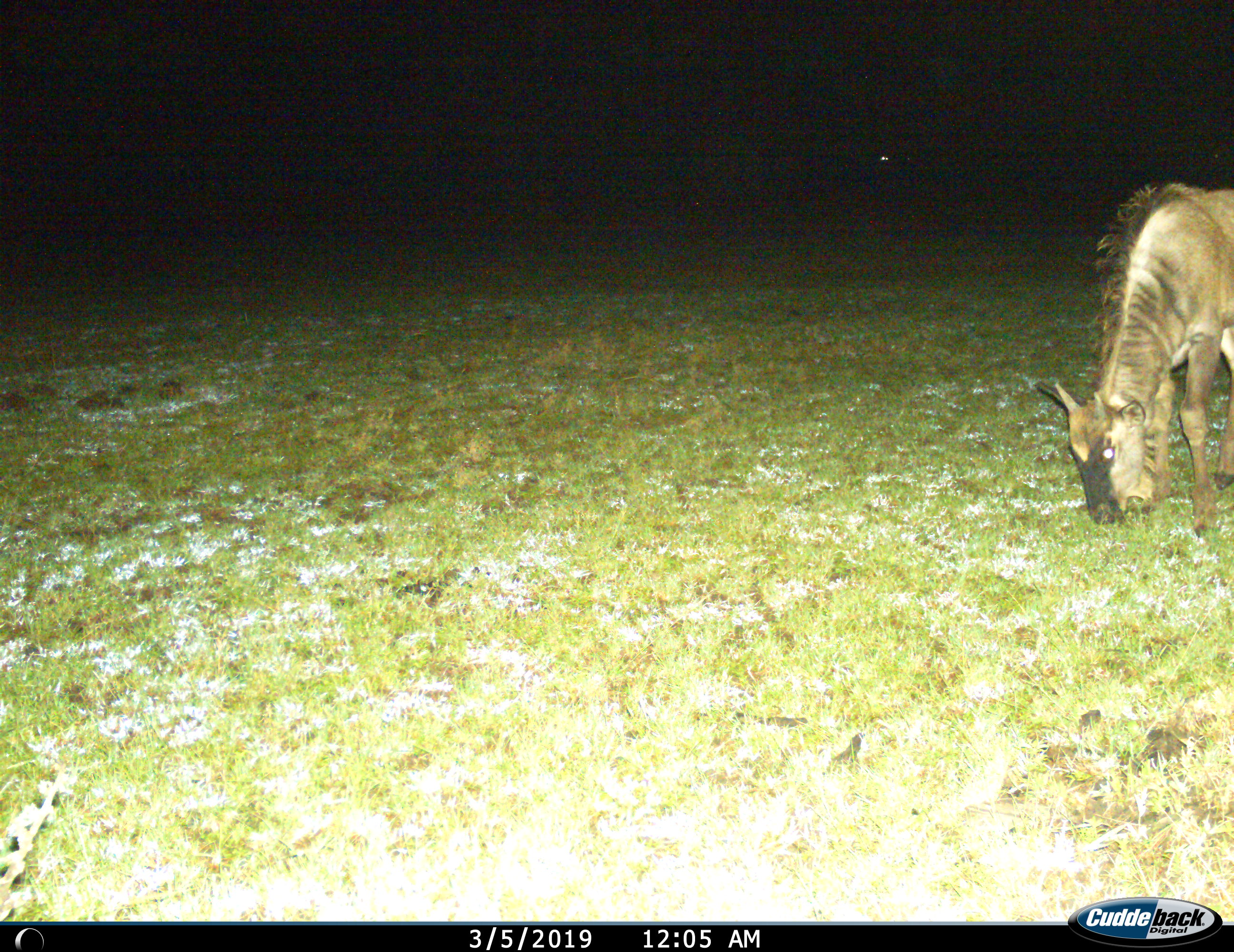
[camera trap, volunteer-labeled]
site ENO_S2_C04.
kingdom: Animalia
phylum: Chordata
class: Mammalia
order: Artiodactyla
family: Bovidae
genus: Connochaetes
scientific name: Connochaetes taurinus taurinus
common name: blue wildebeest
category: wildebeestblue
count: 1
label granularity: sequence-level